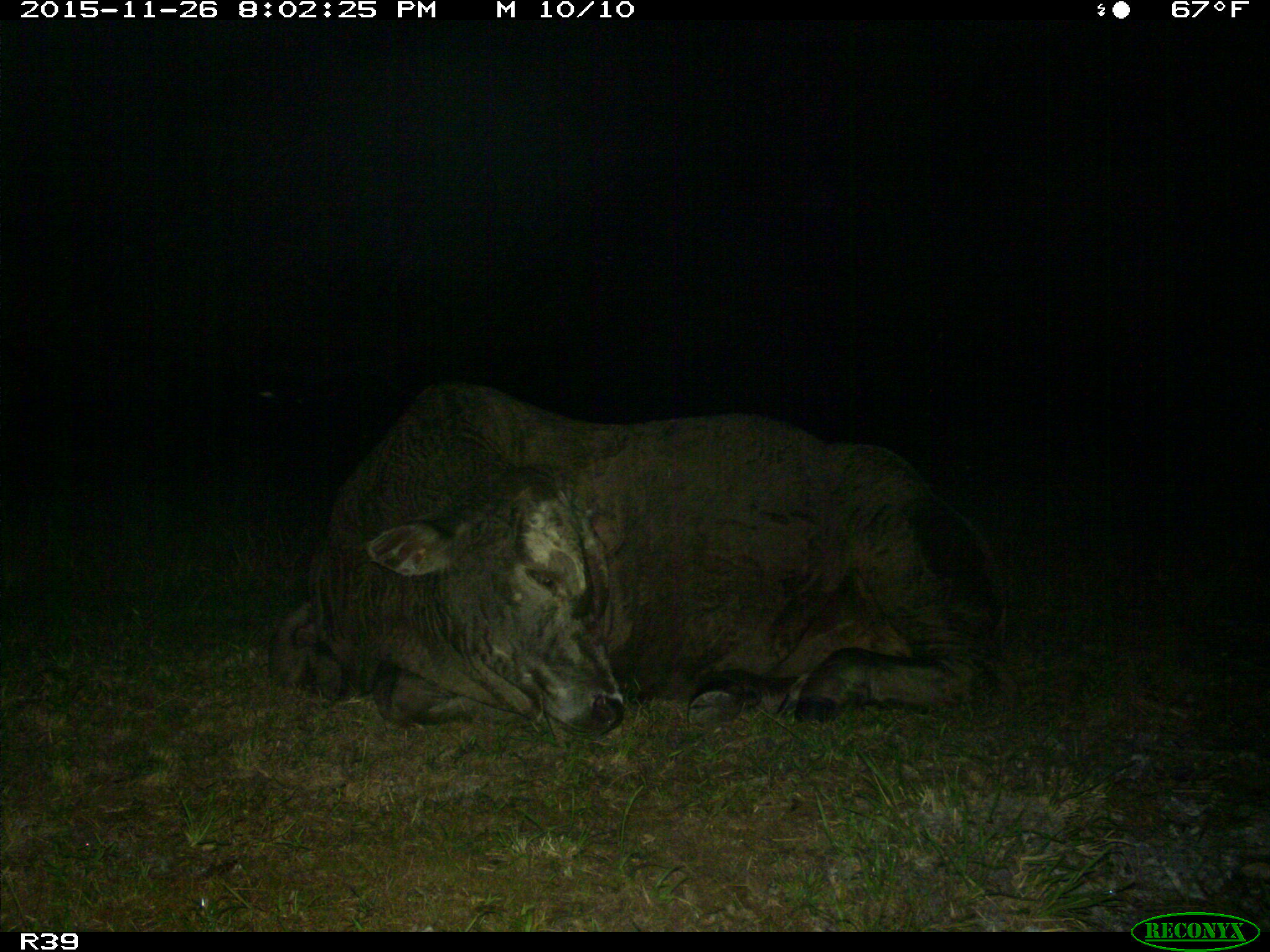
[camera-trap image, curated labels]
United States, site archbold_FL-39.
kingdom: Animalia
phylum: Chordata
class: Mammalia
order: Artiodactyla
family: Bovidae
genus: Bos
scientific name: Bos taurus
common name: domestic cow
Bos taurus (domestic cow).